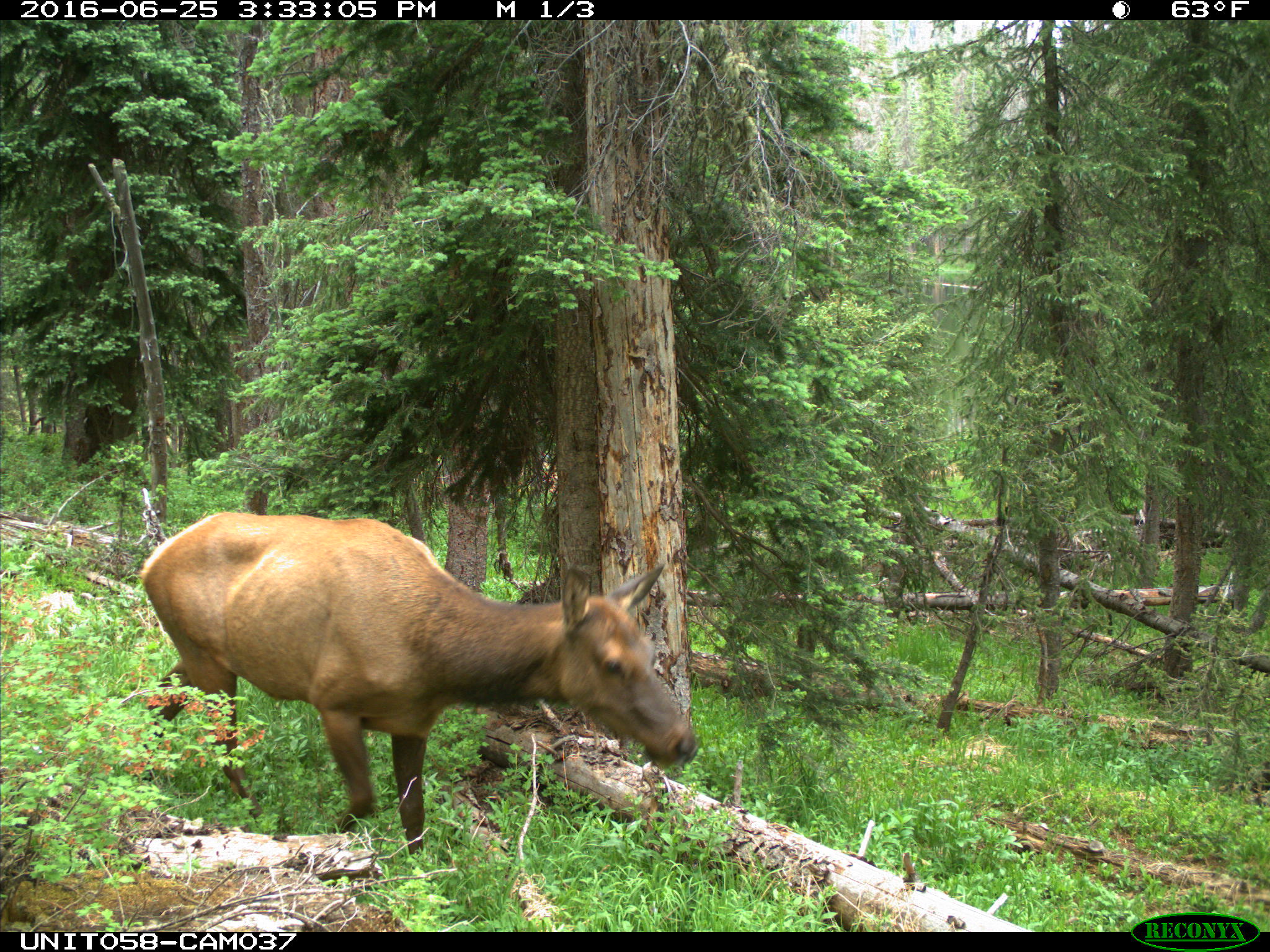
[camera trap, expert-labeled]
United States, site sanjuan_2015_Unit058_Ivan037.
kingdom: Animalia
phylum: Chordata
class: Mammalia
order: Artiodactyla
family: Cervidae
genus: Cervus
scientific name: Cervus elaphus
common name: red deer